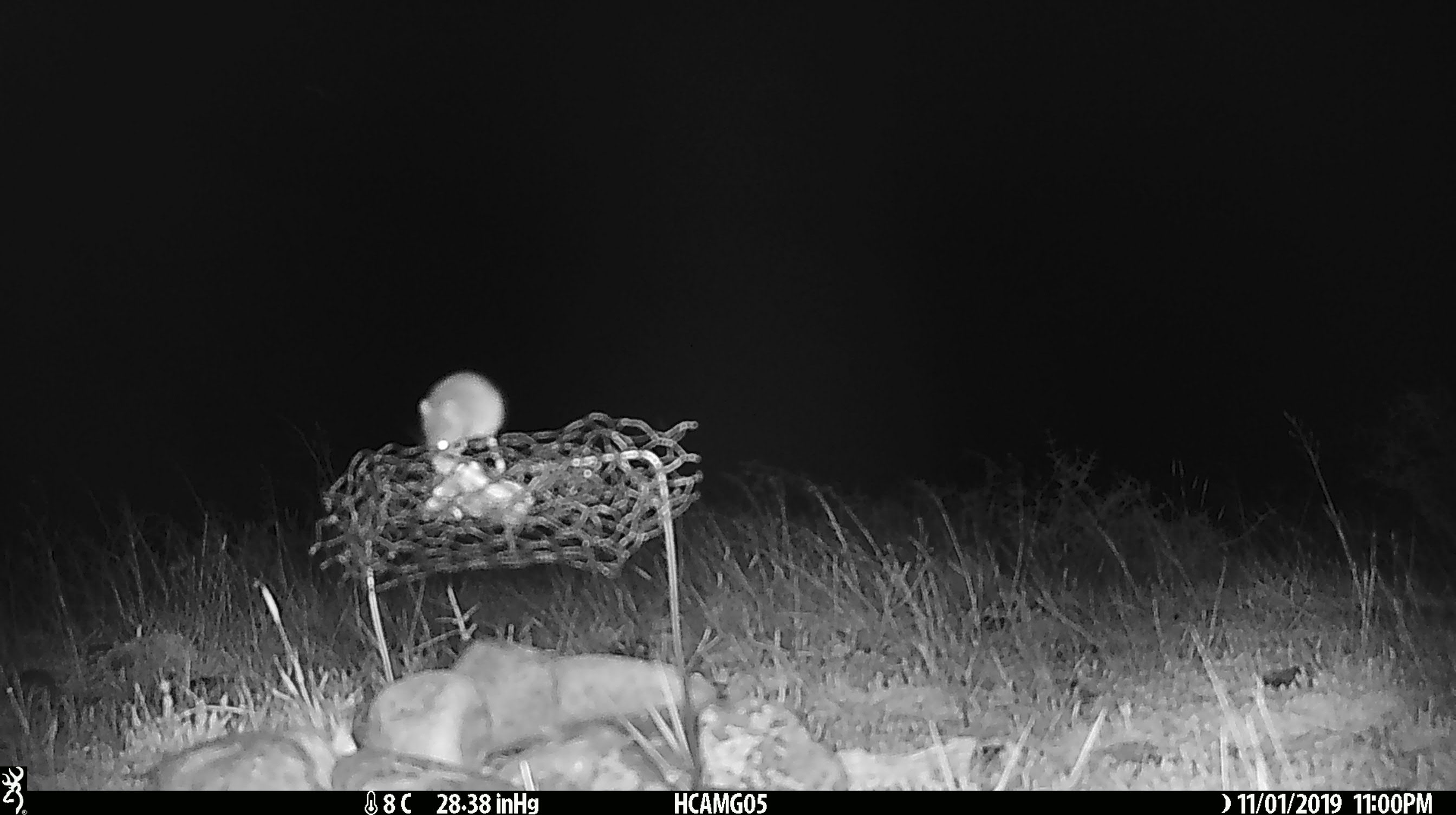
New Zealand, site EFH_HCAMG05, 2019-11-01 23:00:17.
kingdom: Animalia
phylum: Chordata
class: Mammalia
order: Rodentia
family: Muridae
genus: Mus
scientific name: Mus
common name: mouse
Mouse (Mus).